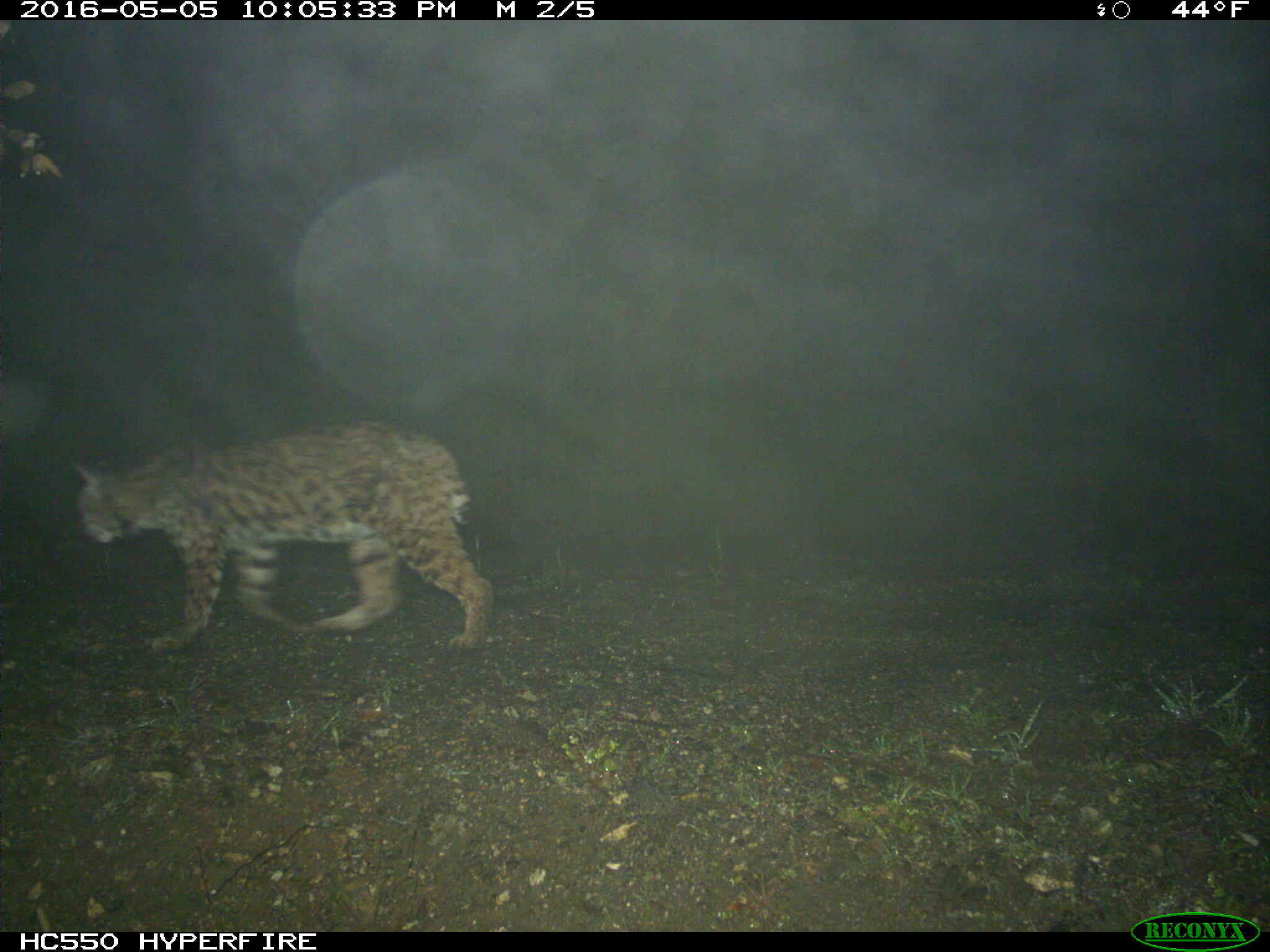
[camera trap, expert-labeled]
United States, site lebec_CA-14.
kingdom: Animalia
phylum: Chordata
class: Mammalia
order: Carnivora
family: Felidae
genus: Lynx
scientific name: Lynx rufus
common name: bobcat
Lynx rufus (bobcat).